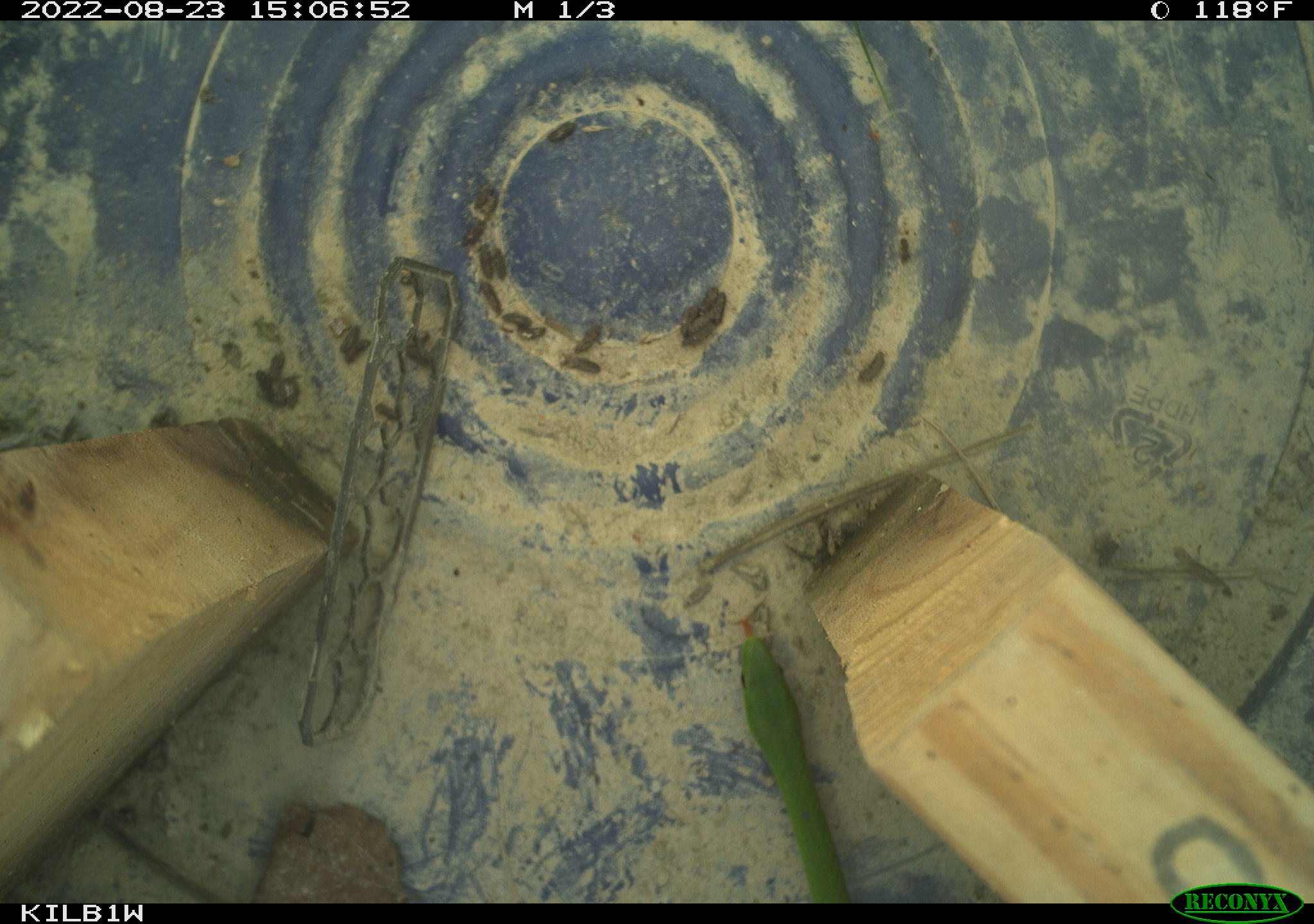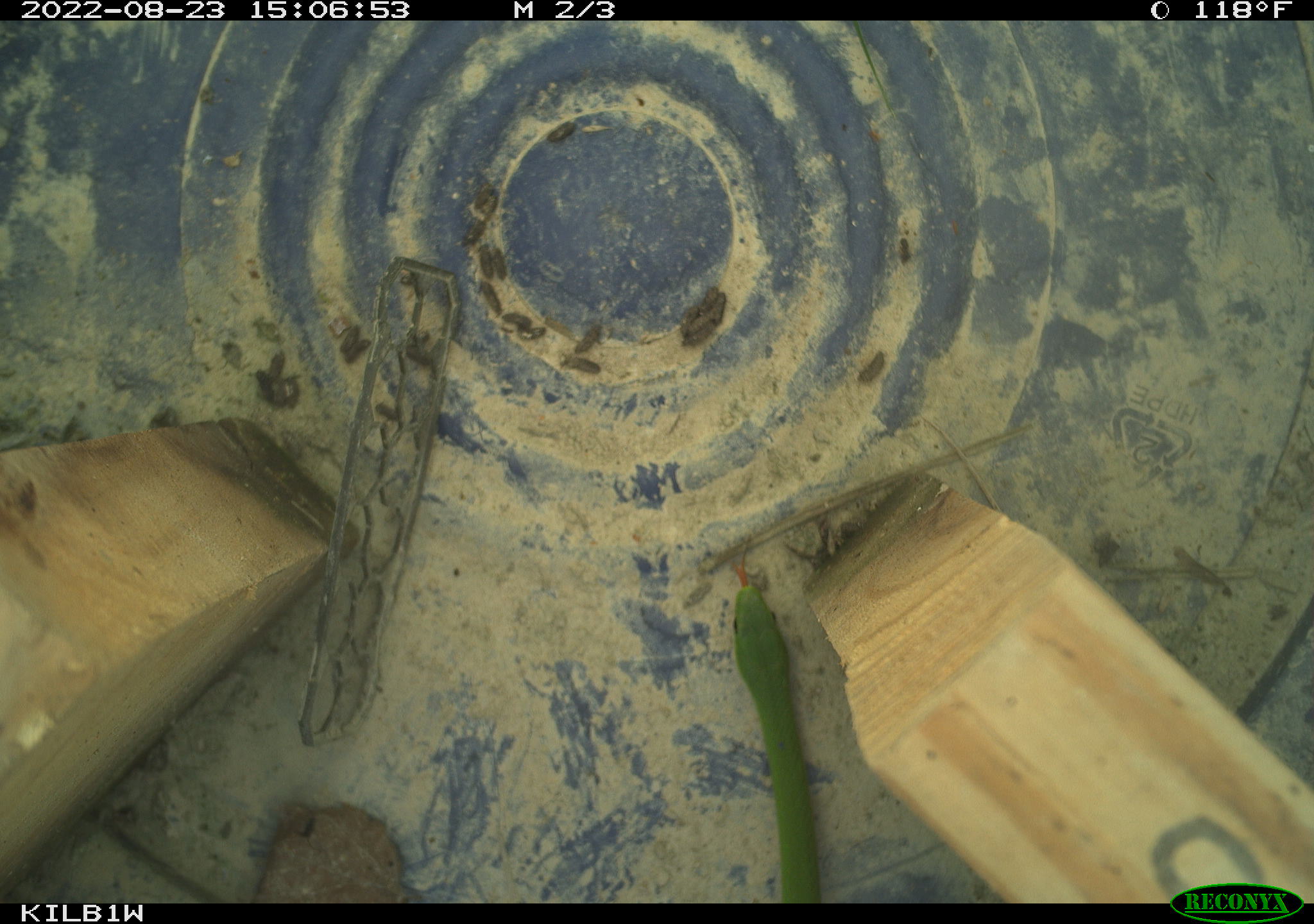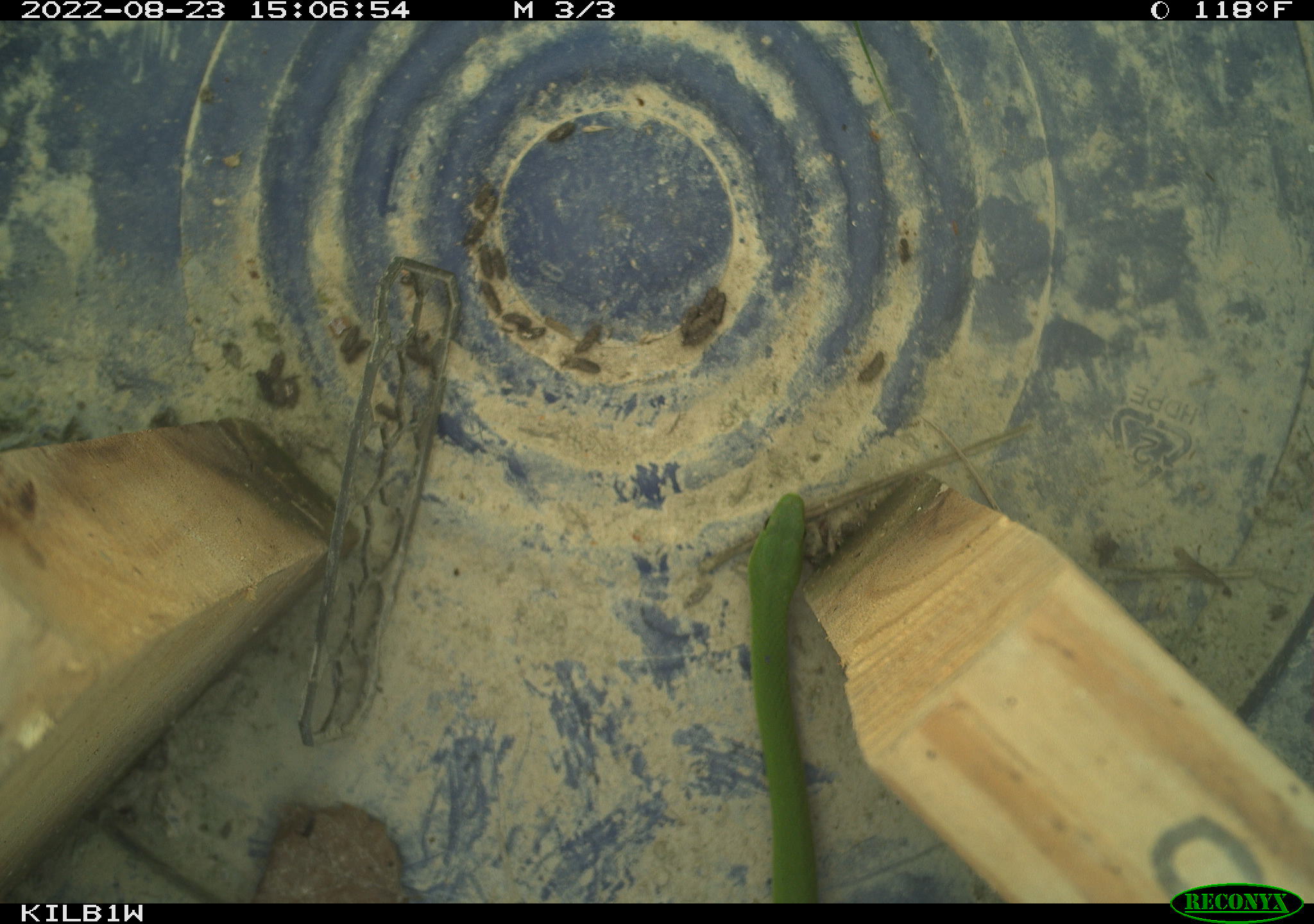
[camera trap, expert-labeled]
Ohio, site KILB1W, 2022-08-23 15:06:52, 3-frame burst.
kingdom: Animalia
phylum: Chordata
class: Reptilia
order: Squamata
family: Colubridae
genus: Opheodrys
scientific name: Opheodrys vernalis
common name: smooth greensnake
Smooth greensnake (Opheodrys vernalis).